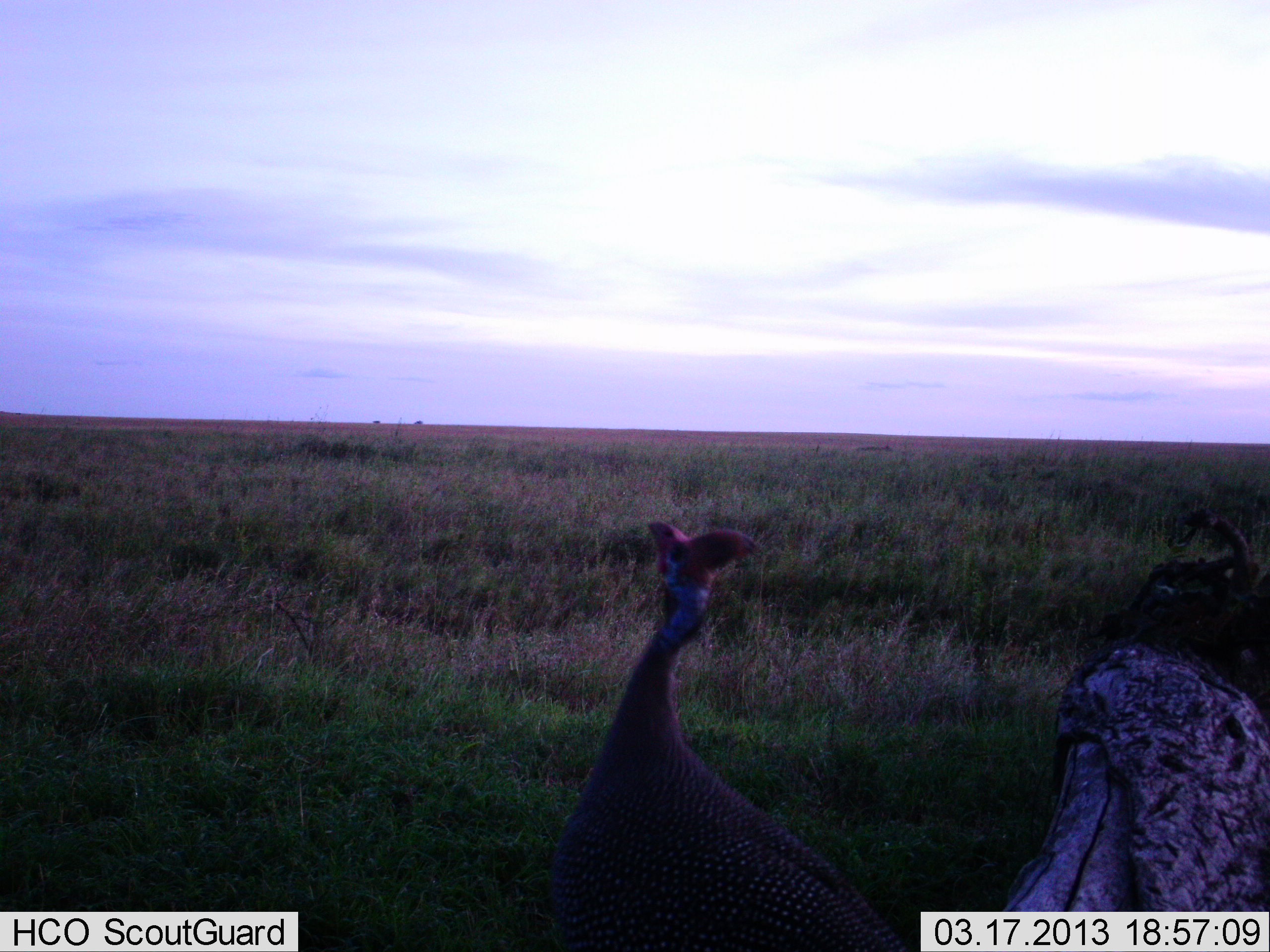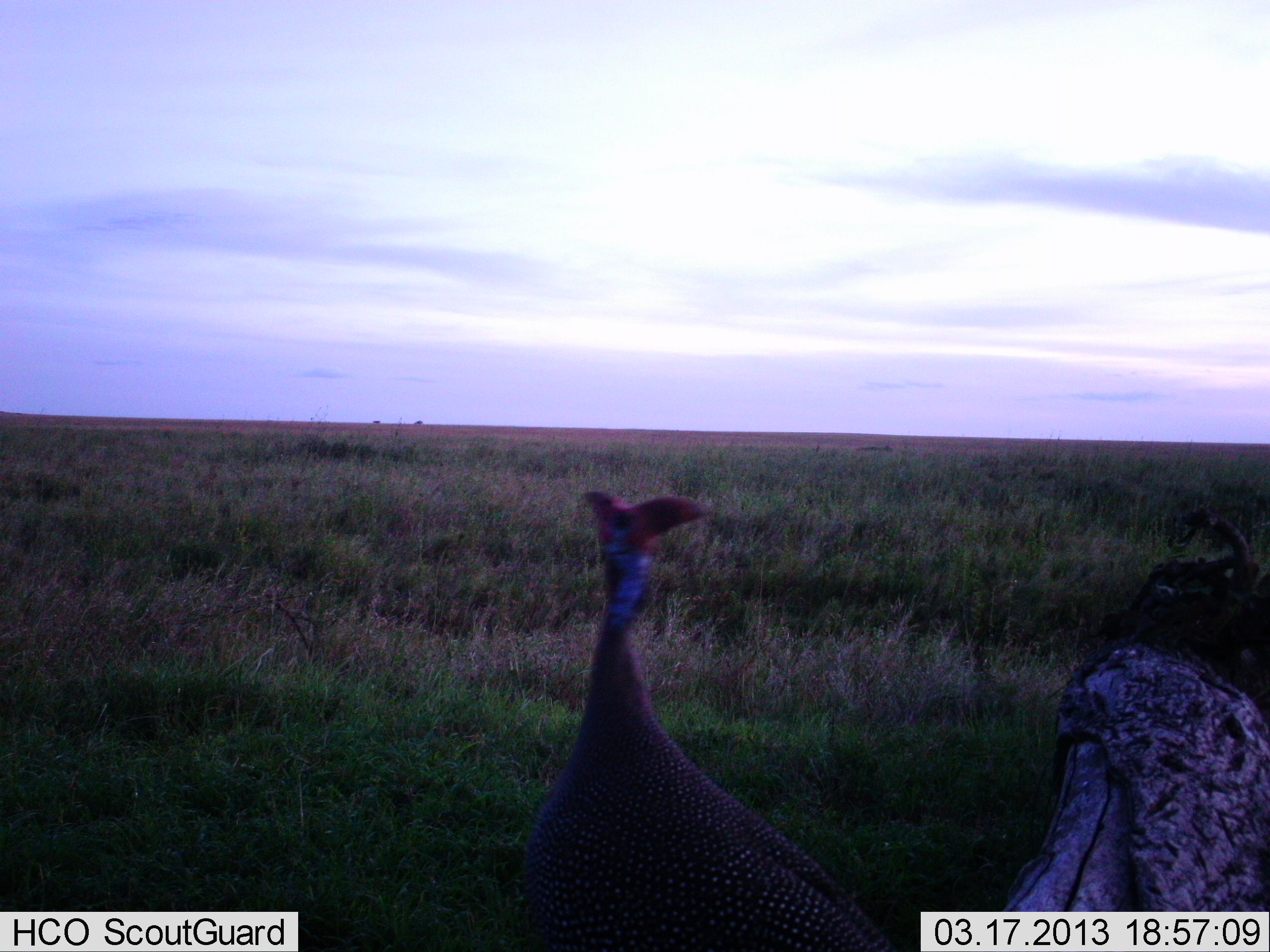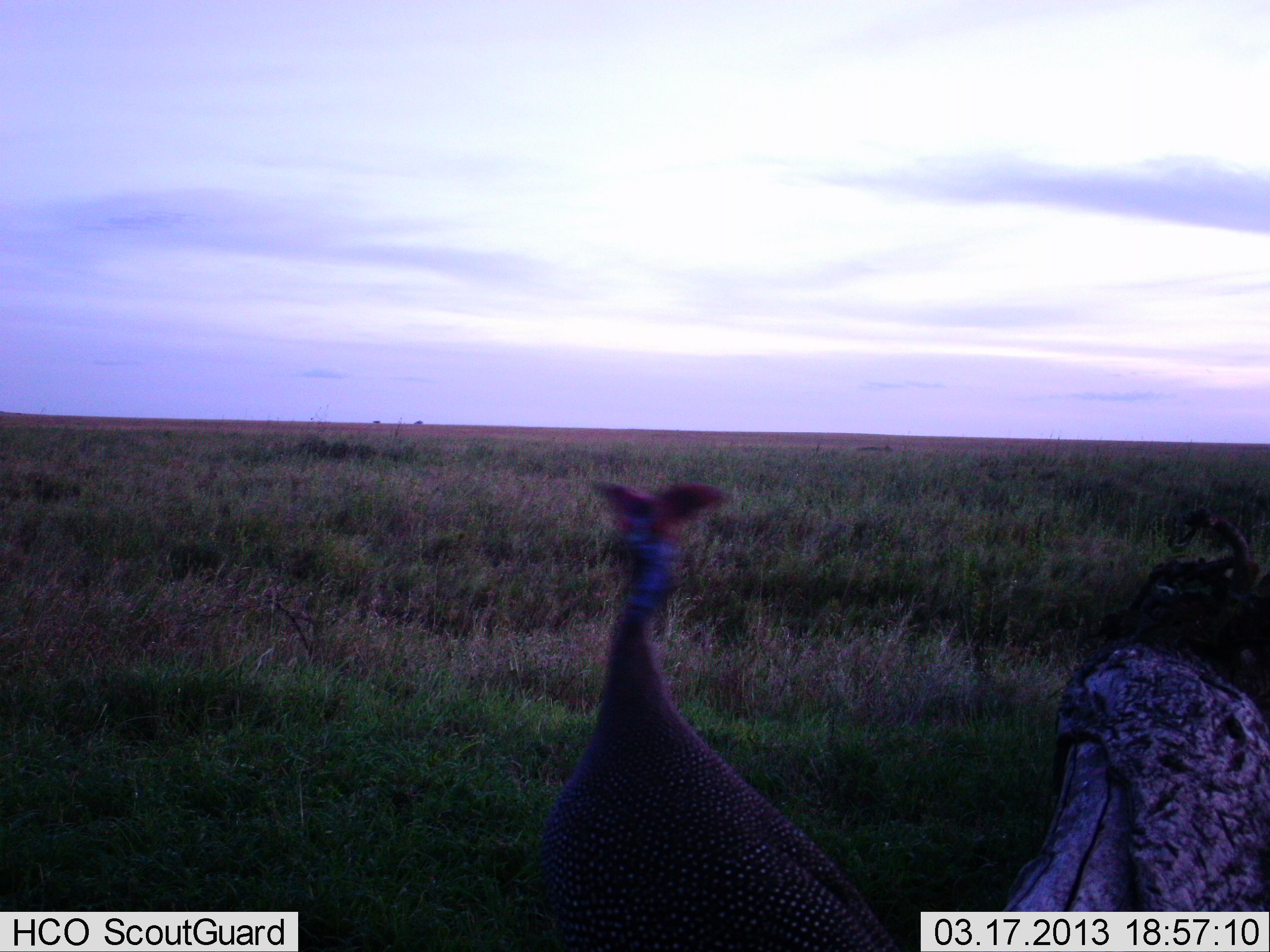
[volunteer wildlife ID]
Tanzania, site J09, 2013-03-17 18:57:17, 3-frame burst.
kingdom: Animalia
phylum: Chordata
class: Aves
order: Galliformes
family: Numididae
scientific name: Numididae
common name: guinea fowl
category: guineafowl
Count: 1.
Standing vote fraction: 76%.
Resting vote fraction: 0%.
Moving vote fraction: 26%.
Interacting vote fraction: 5%.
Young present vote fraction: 0%.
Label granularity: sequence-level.